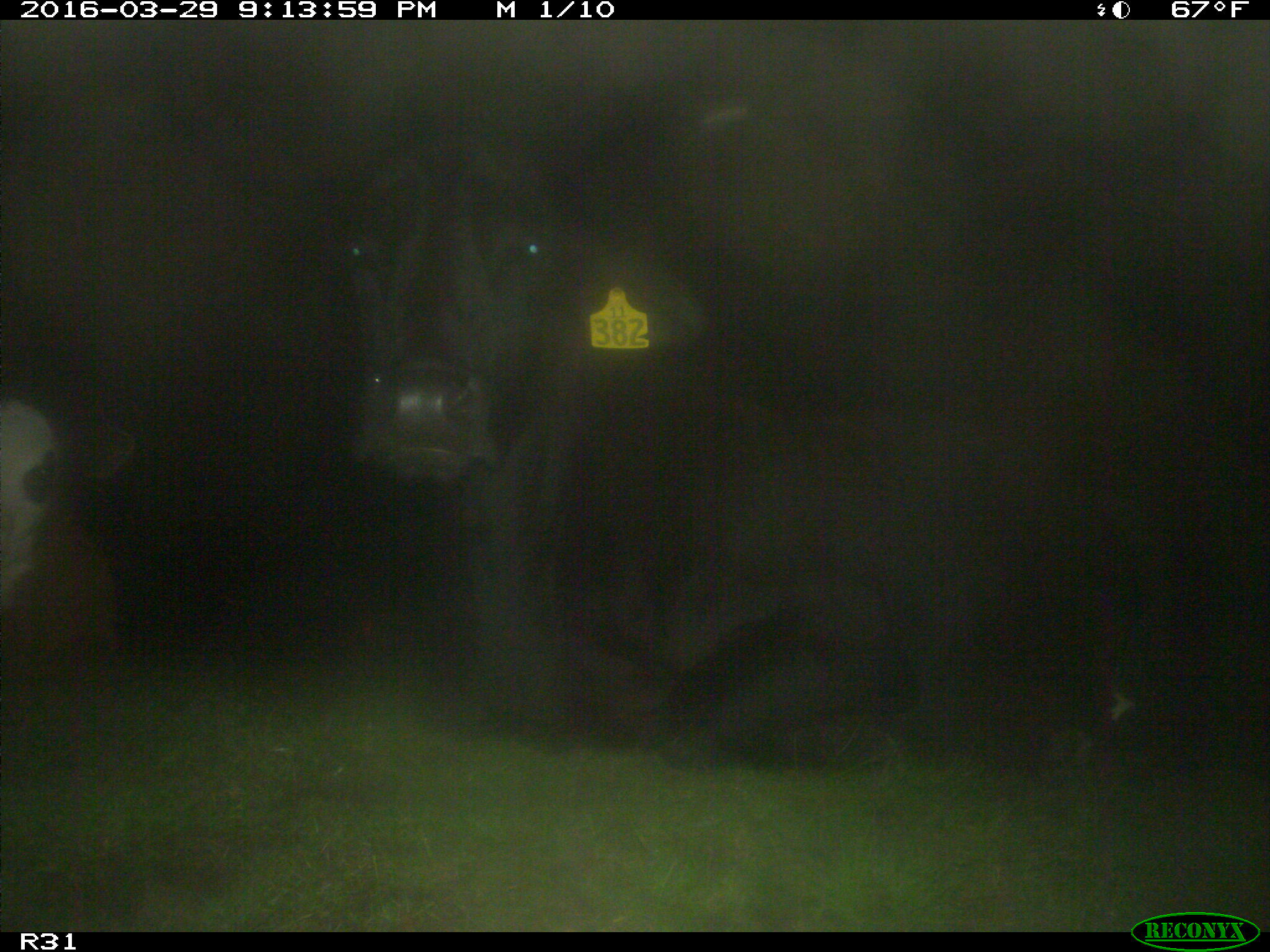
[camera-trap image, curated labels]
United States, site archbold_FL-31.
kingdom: Animalia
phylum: Chordata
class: Mammalia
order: Artiodactyla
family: Bovidae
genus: Bos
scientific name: Bos taurus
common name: domestic cow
Bos taurus (domestic cow).